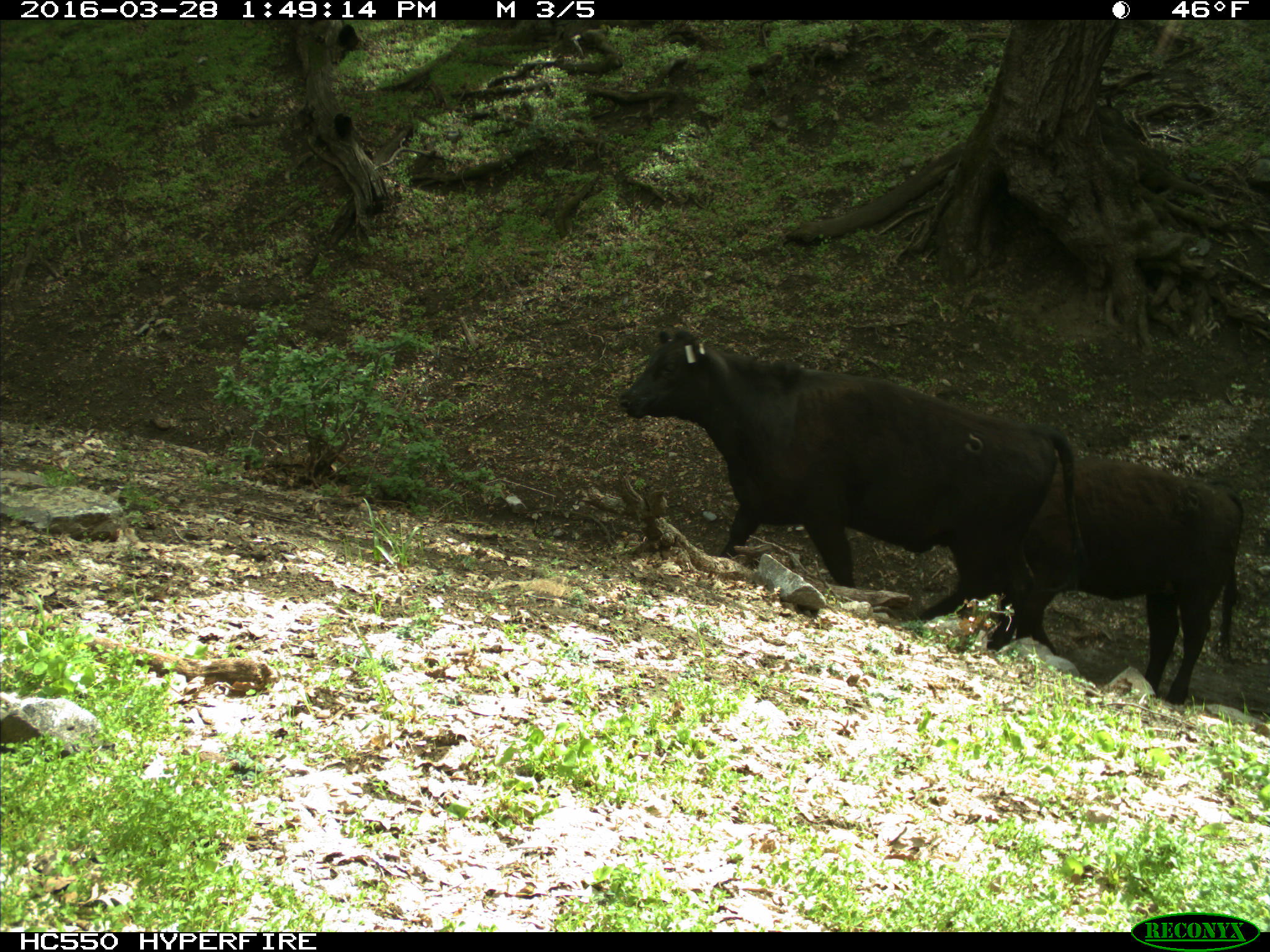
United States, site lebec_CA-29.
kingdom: Animalia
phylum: Chordata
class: Mammalia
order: Artiodactyla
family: Bovidae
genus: Bos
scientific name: Bos taurus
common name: domestic cow